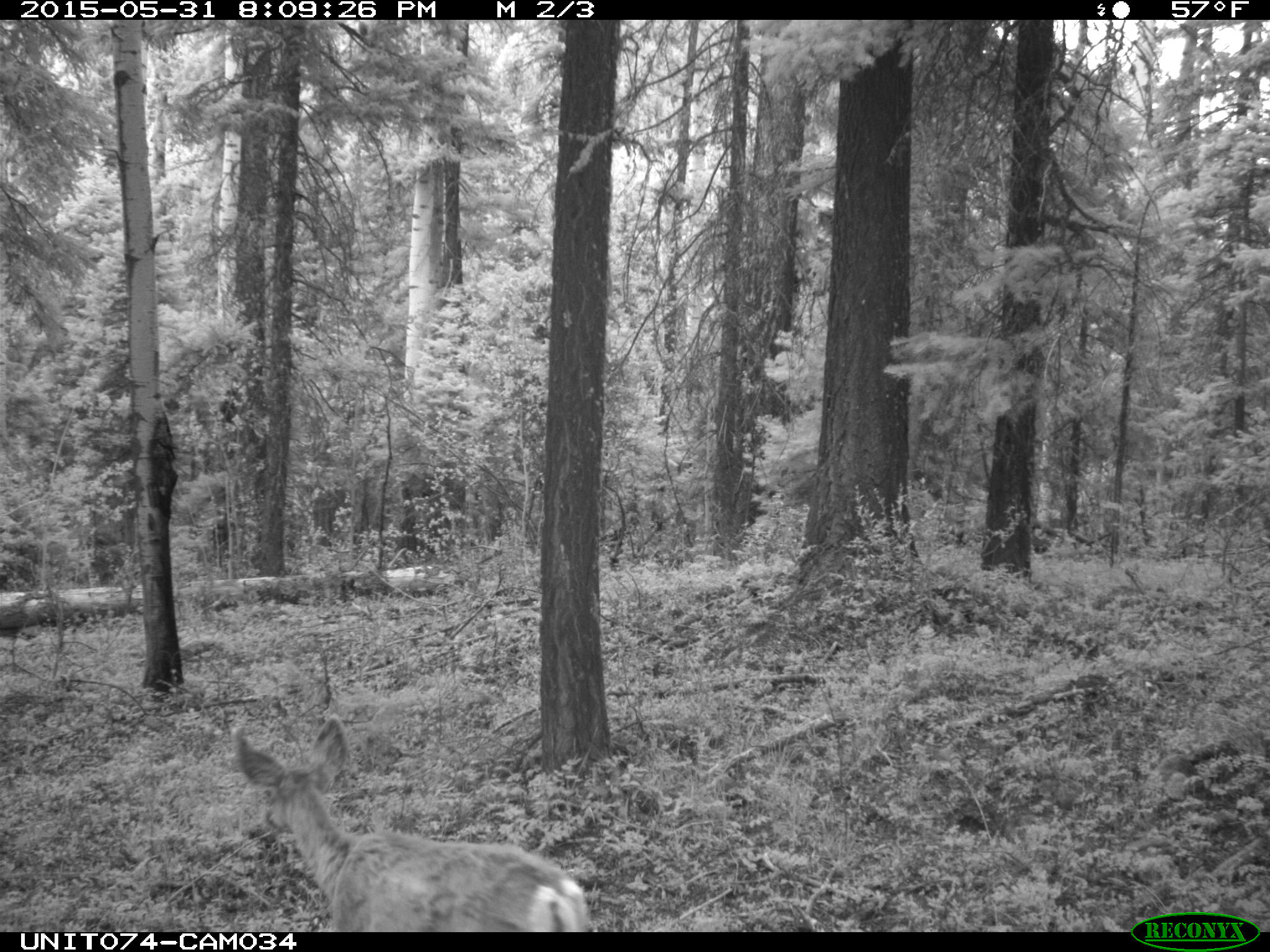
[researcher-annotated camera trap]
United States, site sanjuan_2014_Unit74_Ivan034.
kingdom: Animalia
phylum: Chordata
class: Mammalia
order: Artiodactyla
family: Cervidae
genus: Odocoileus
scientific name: Odocoileus hemionus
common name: mule deer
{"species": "Odocoileus hemionus (mule deer)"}